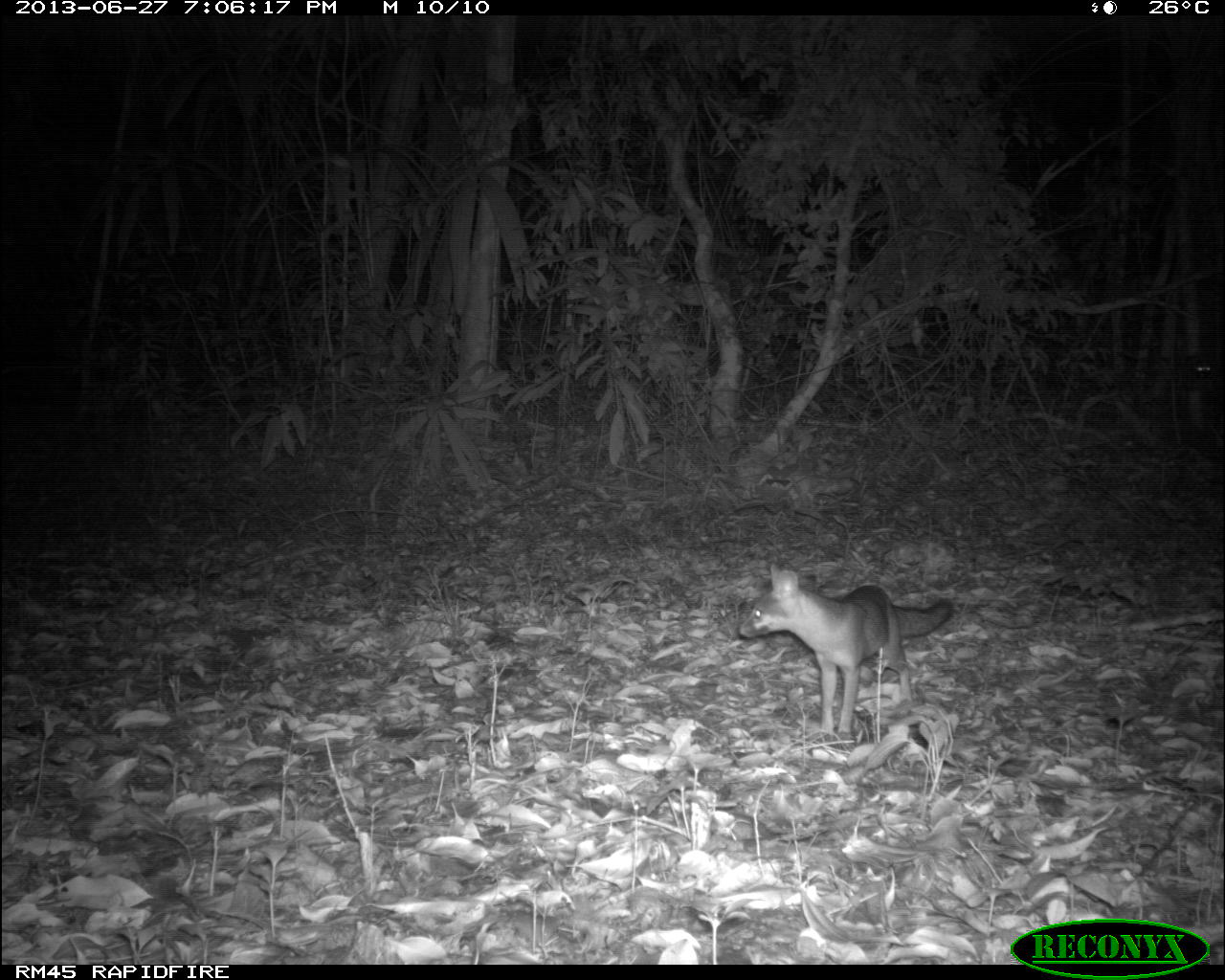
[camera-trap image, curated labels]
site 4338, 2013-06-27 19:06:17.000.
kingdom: Animalia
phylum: Chordata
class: Mammalia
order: Carnivora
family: Canidae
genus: Urocyon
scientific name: Urocyon cinereoargenteus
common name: gray fox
Urocyon cinereoargenteus (gray fox), count 1.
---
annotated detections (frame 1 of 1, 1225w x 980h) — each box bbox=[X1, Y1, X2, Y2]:
urocyon cinereoargenteus: bbox=[738, 560, 956, 744]